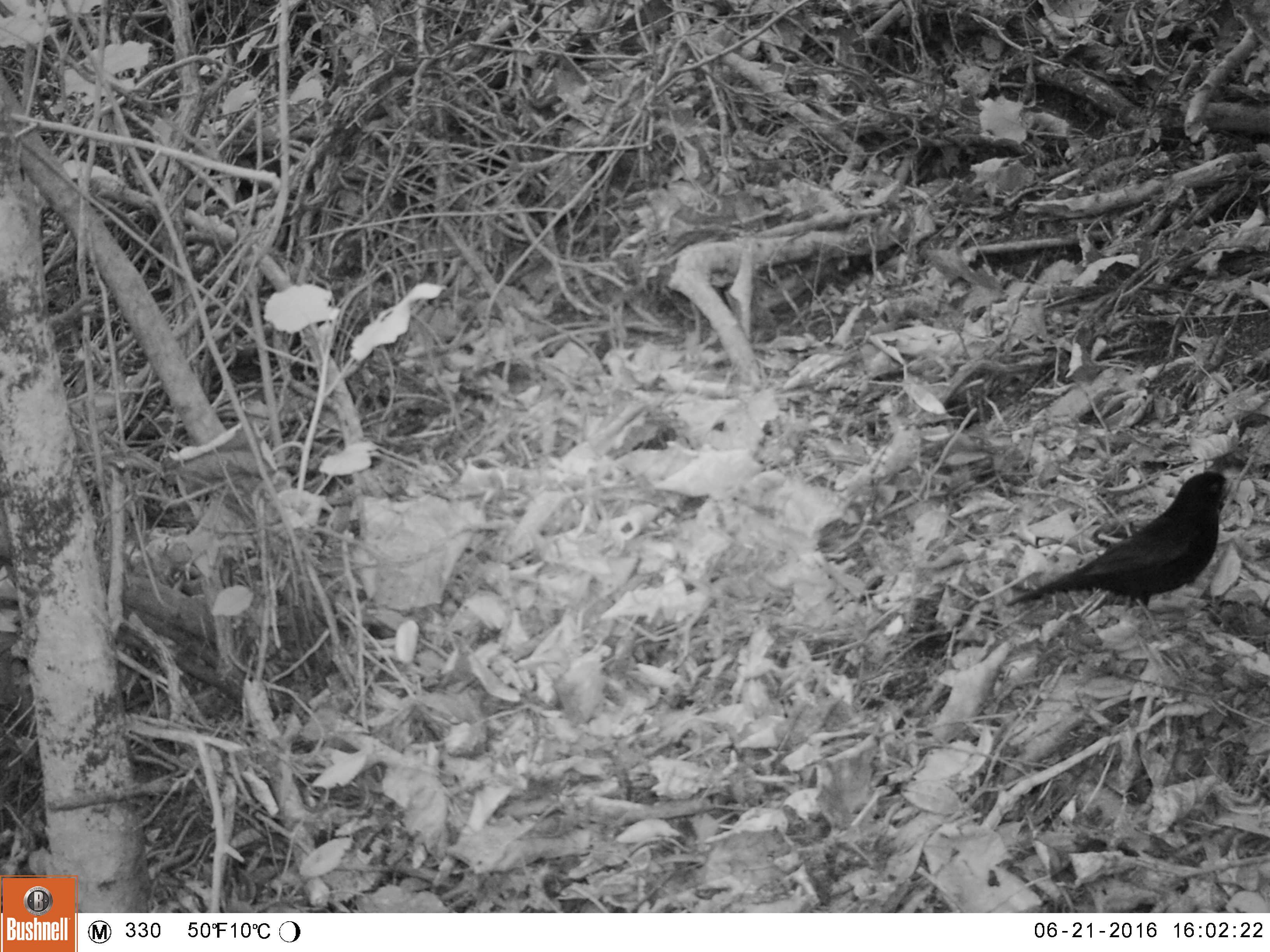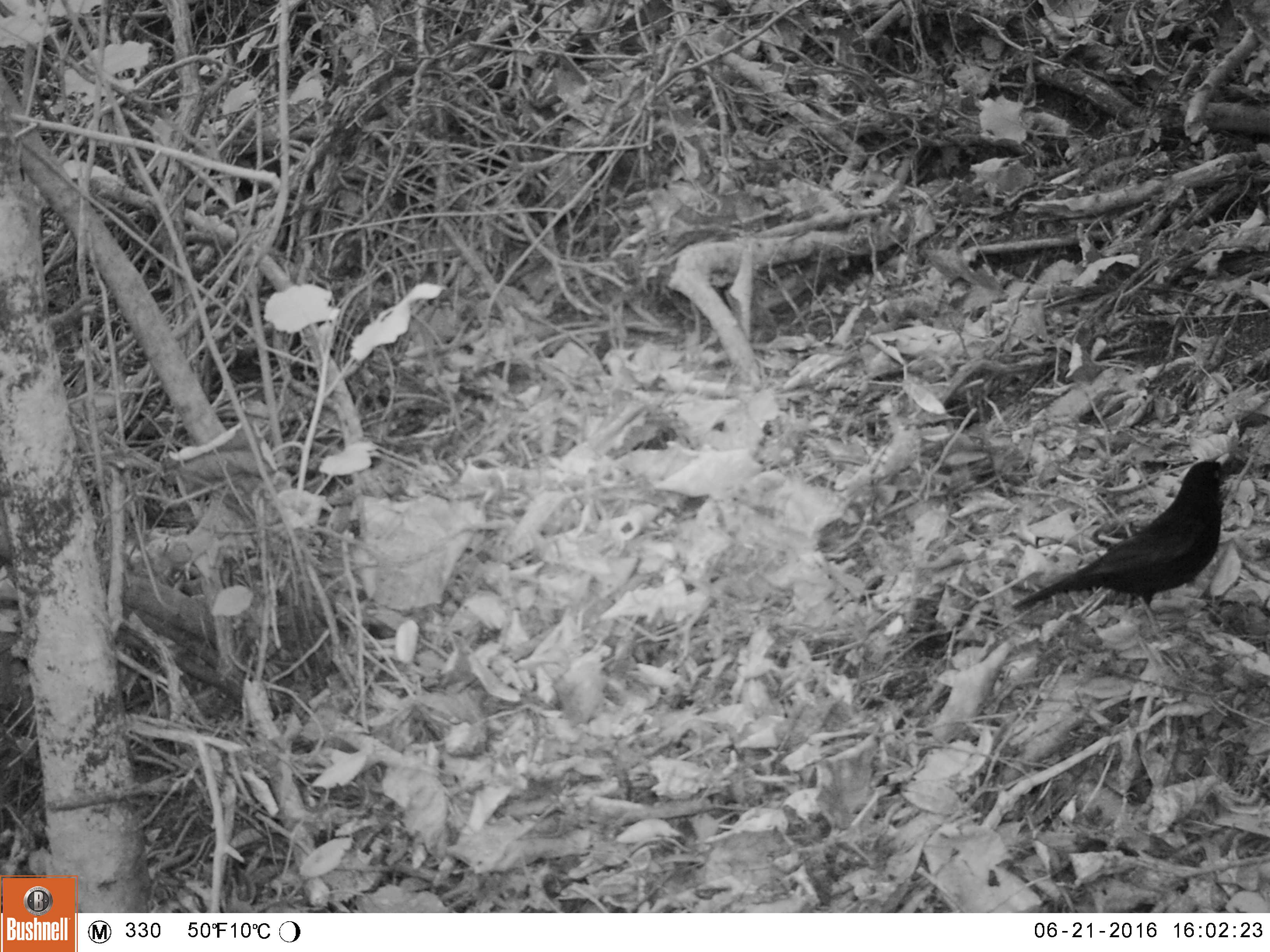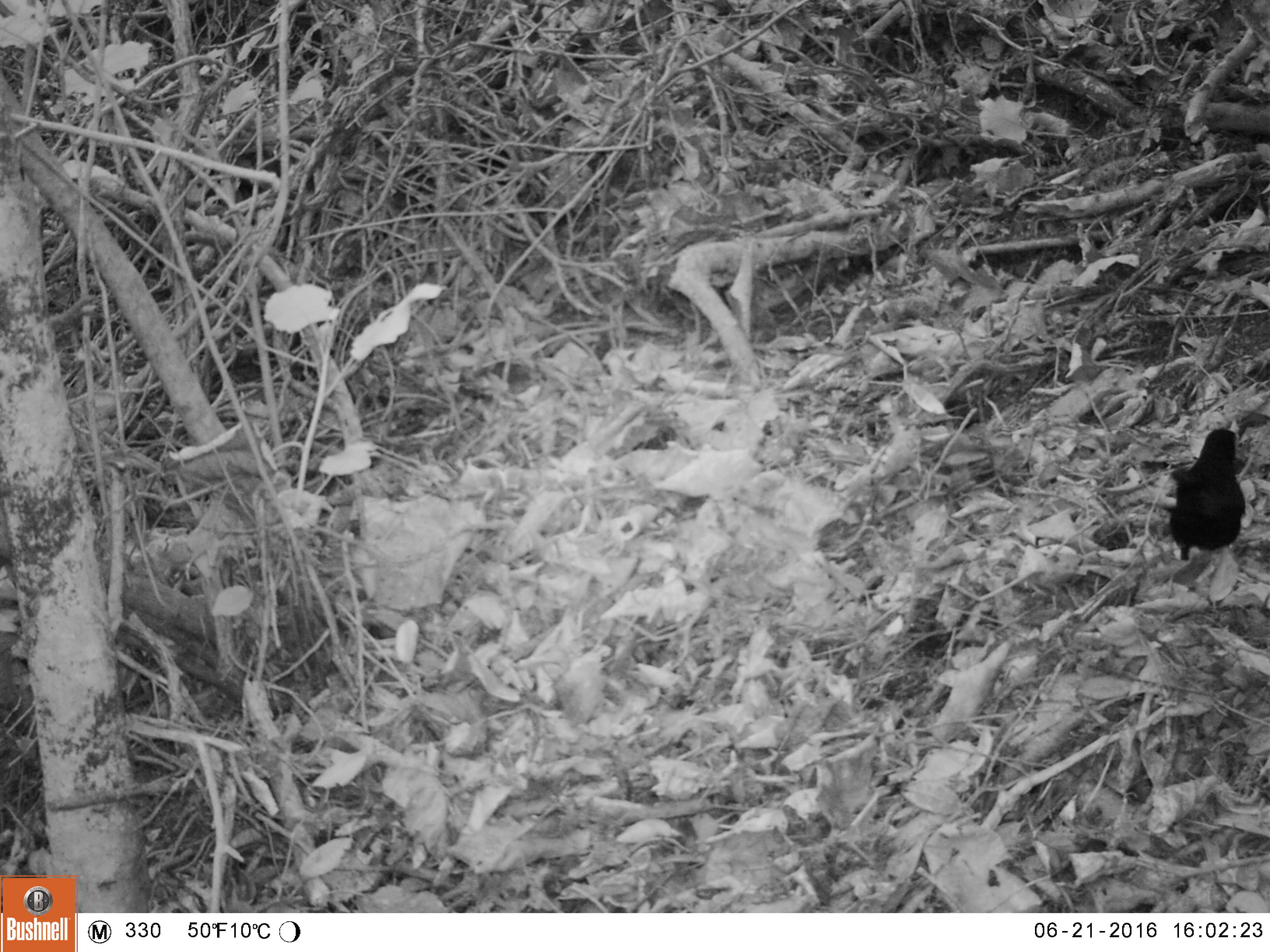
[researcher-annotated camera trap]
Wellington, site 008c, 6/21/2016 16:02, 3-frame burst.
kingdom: Animalia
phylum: Chordata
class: Aves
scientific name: Aves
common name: bird